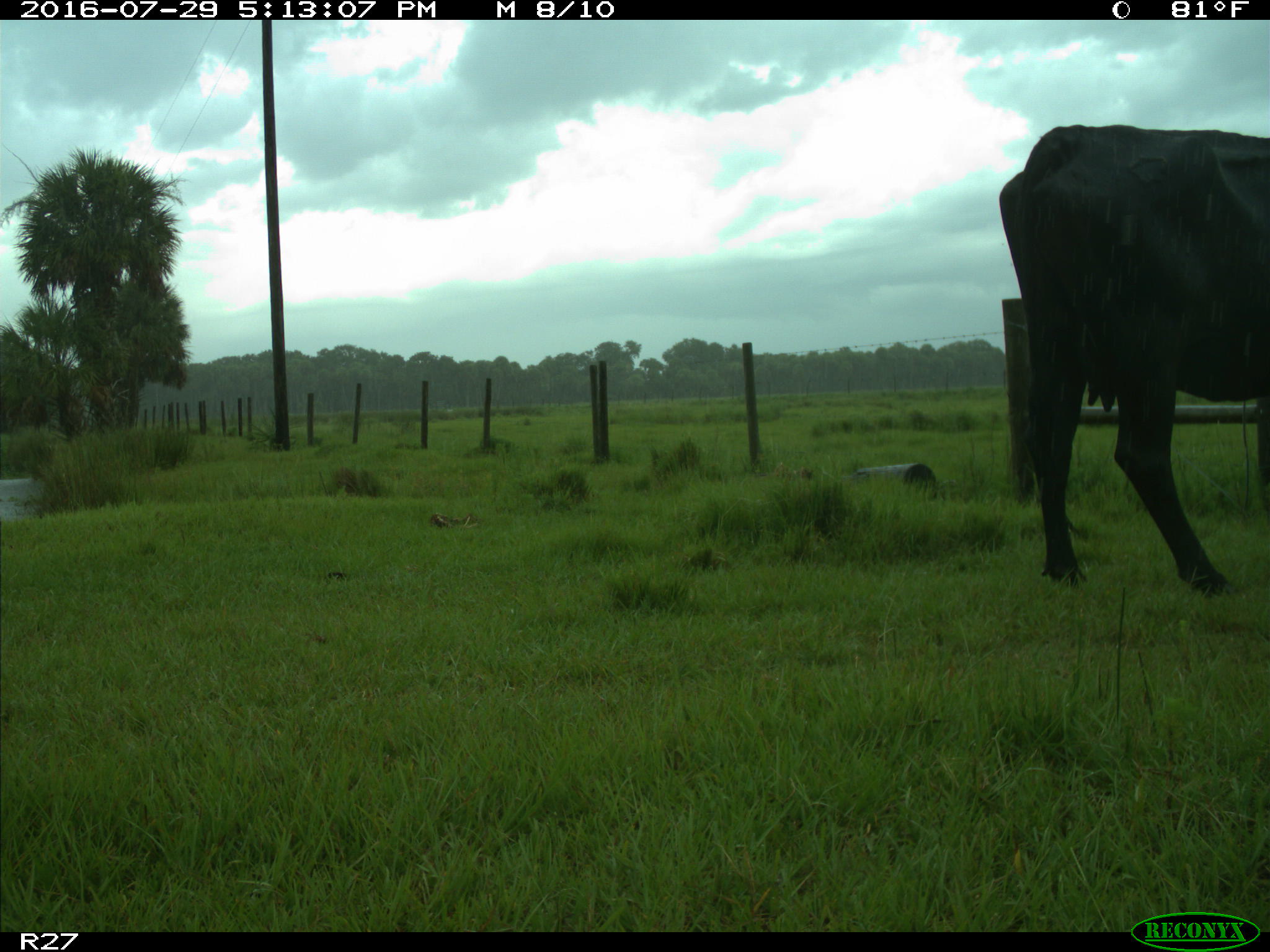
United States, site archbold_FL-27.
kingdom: Animalia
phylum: Chordata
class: Mammalia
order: Artiodactyla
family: Bovidae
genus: Bos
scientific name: Bos taurus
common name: domestic cow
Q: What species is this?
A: Bos taurus (domestic cow).